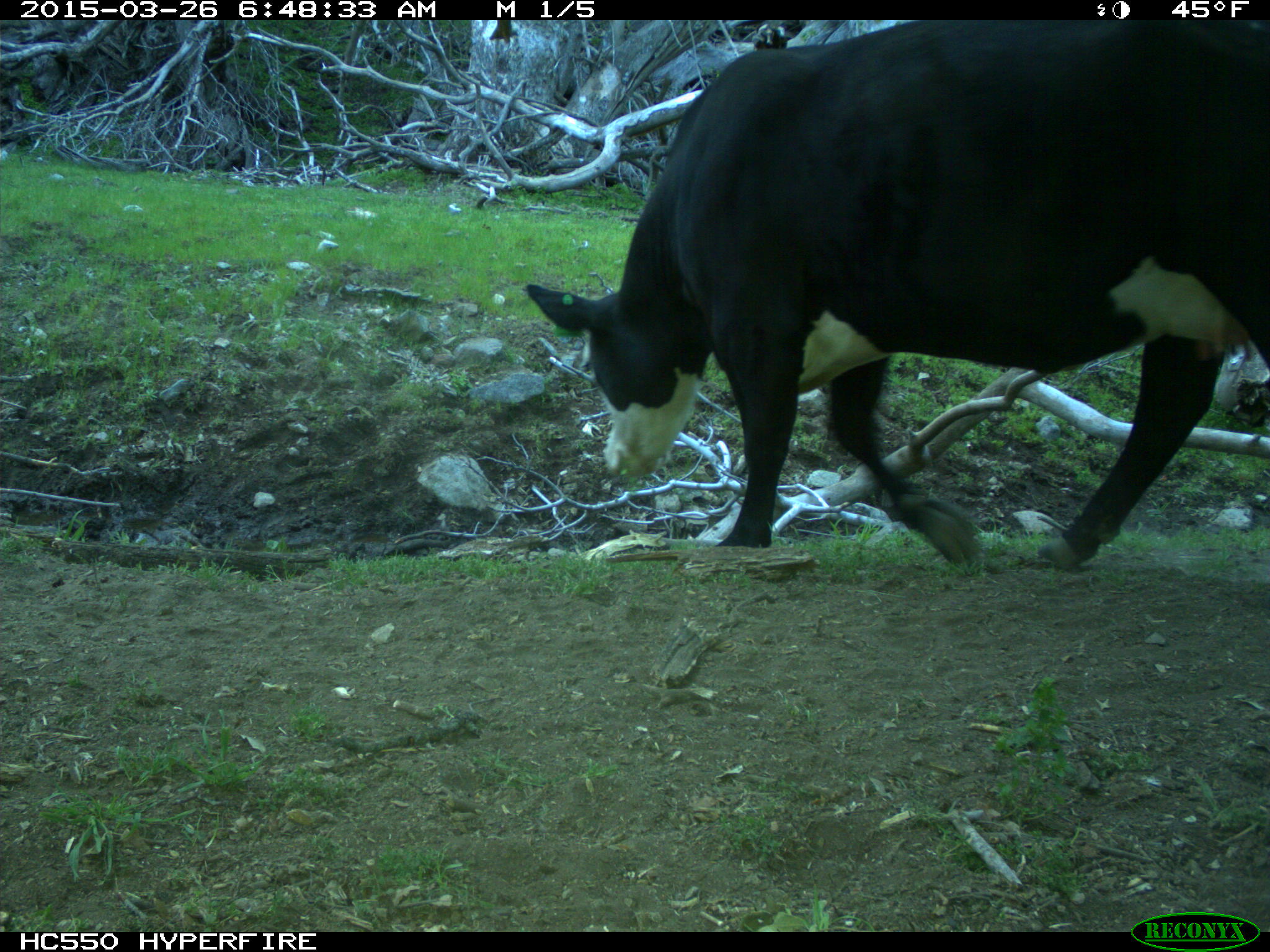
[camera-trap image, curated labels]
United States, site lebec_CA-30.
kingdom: Animalia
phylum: Chordata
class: Mammalia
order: Artiodactyla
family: Bovidae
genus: Bos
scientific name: Bos taurus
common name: domestic cow